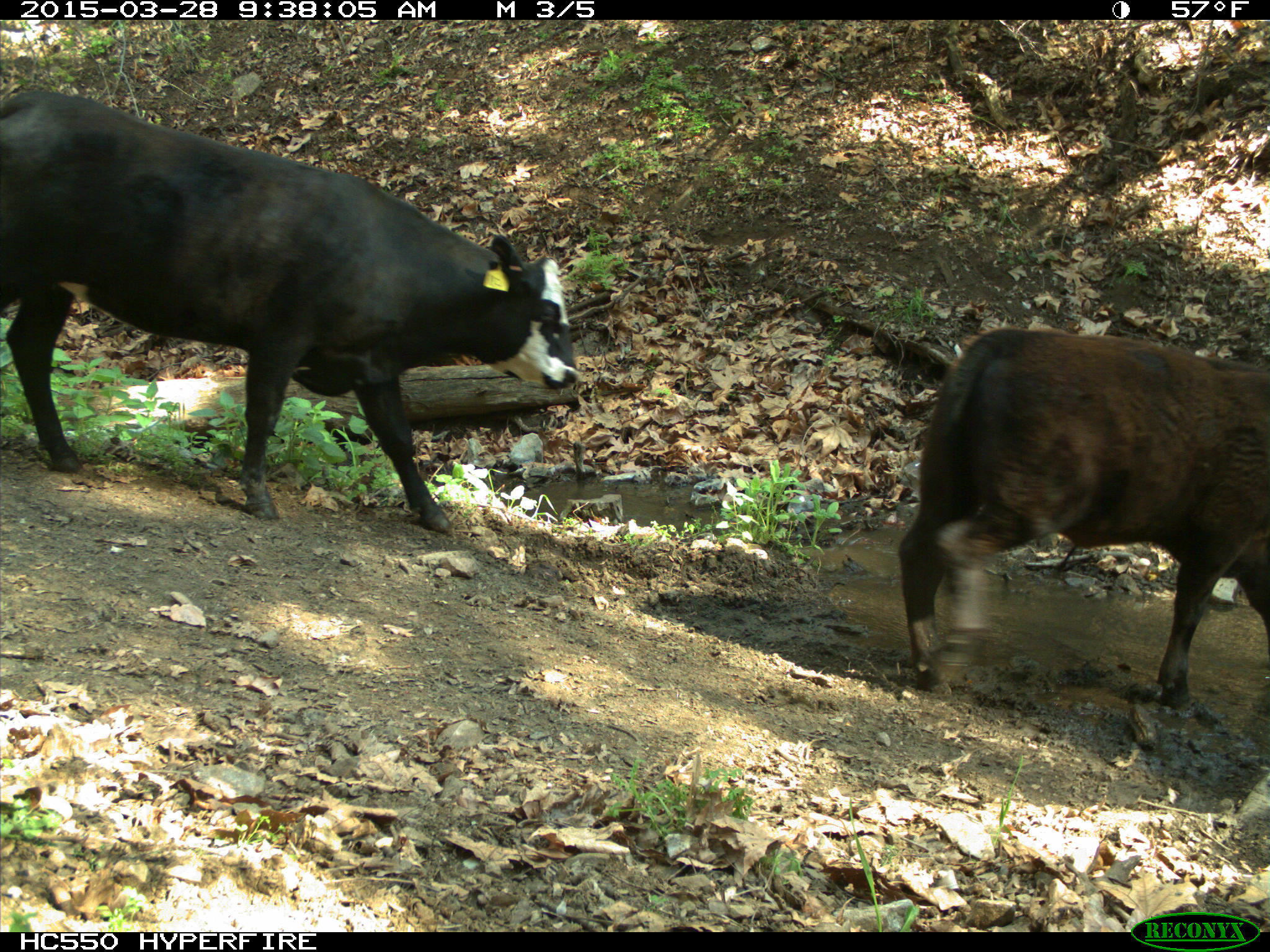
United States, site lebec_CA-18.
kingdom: Animalia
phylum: Chordata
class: Mammalia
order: Artiodactyla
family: Bovidae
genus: Bos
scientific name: Bos taurus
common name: domestic cow